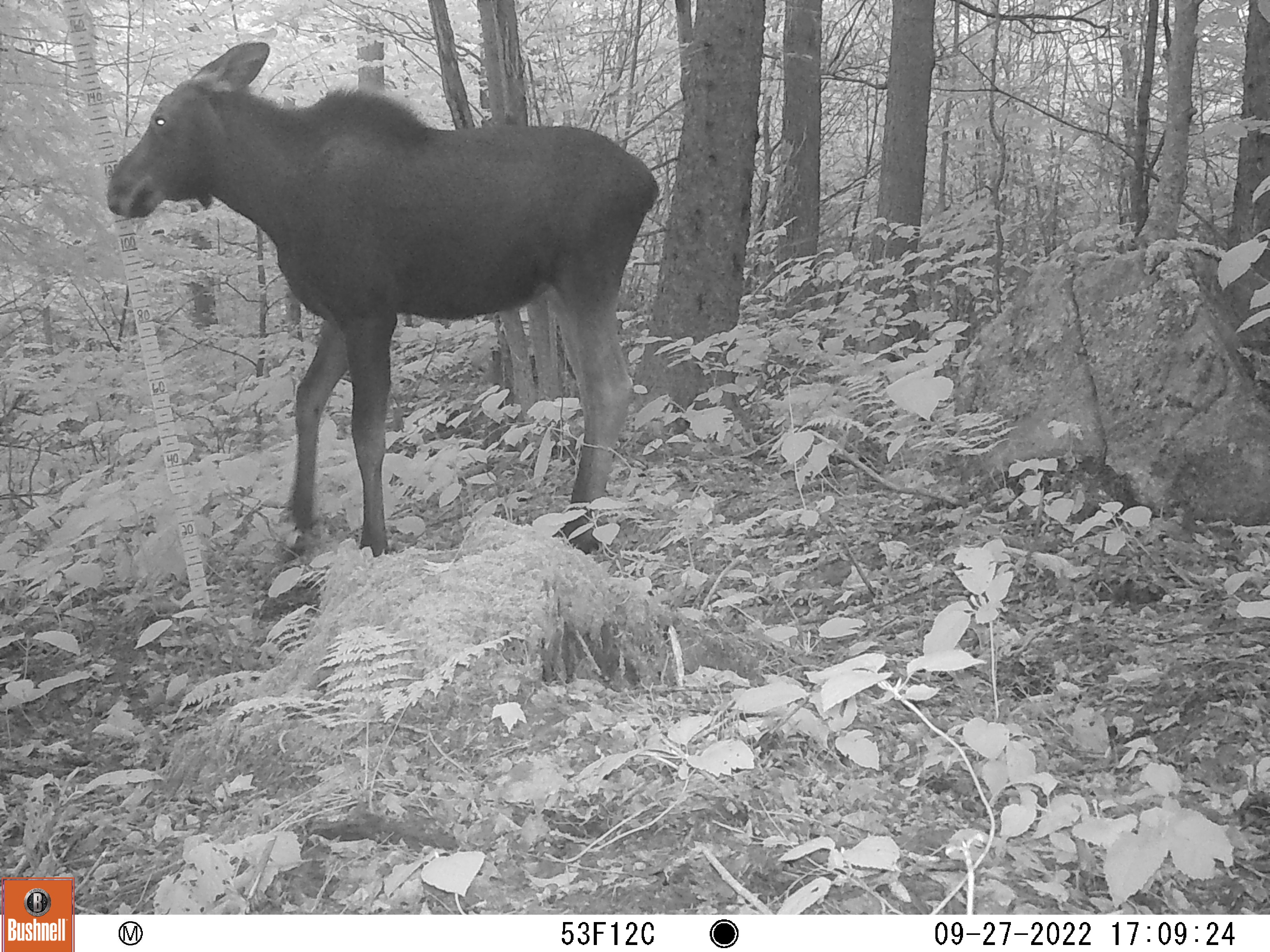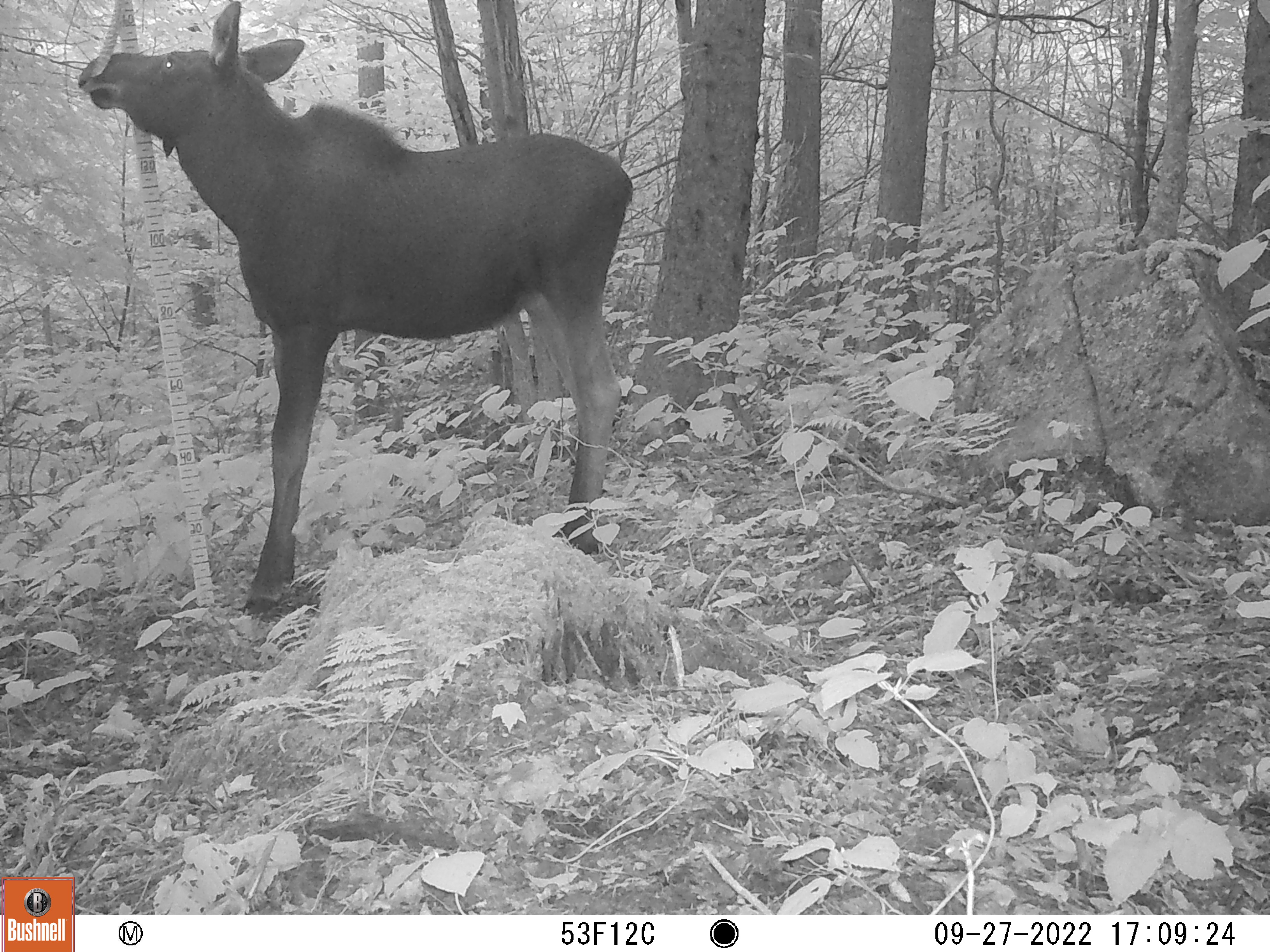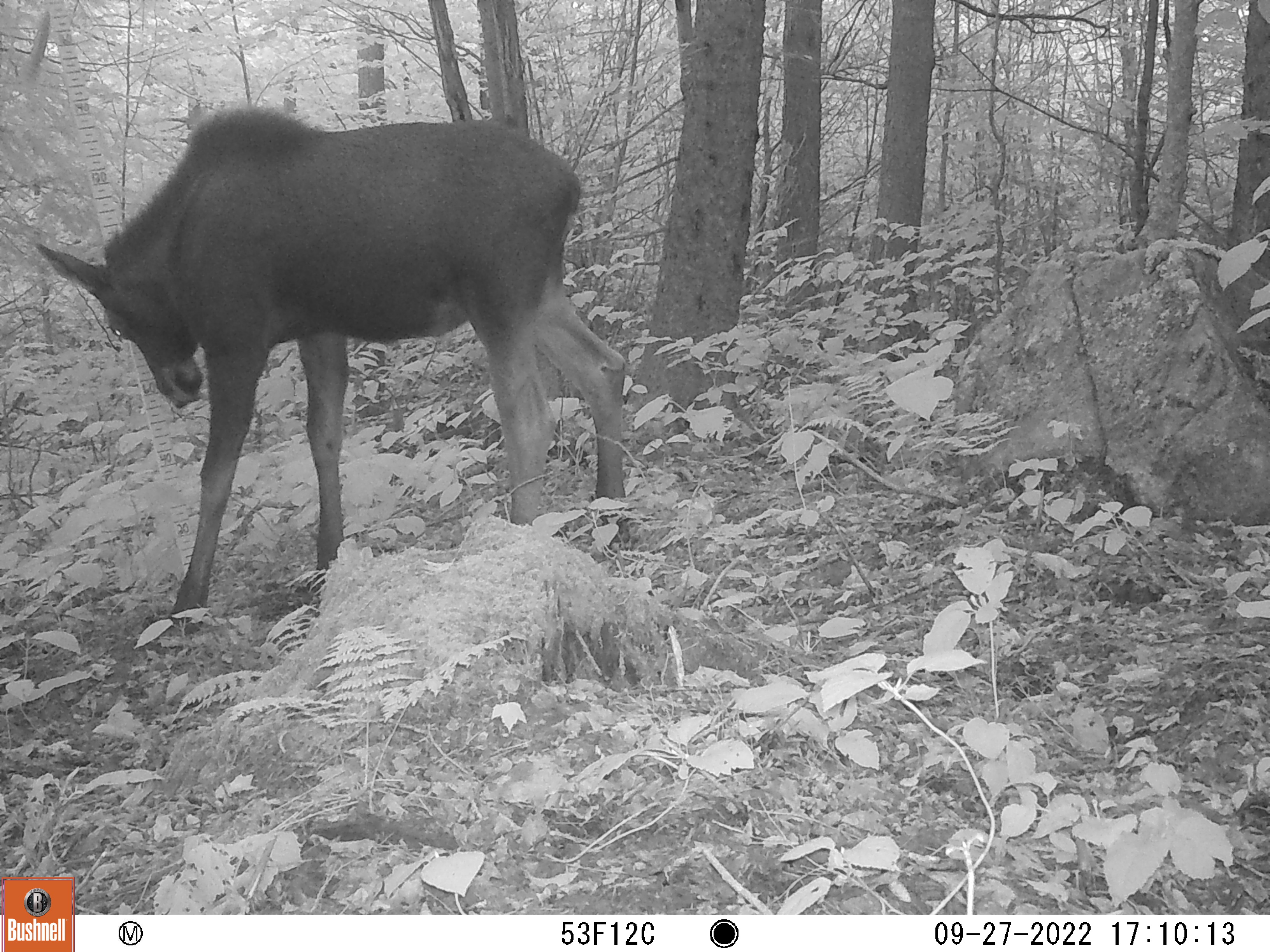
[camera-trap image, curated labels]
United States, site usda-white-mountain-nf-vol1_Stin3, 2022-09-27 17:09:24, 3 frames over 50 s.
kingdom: Animalia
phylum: Chordata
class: Mammalia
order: Artiodactyla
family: Cervidae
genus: Alces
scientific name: Alces alces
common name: moose